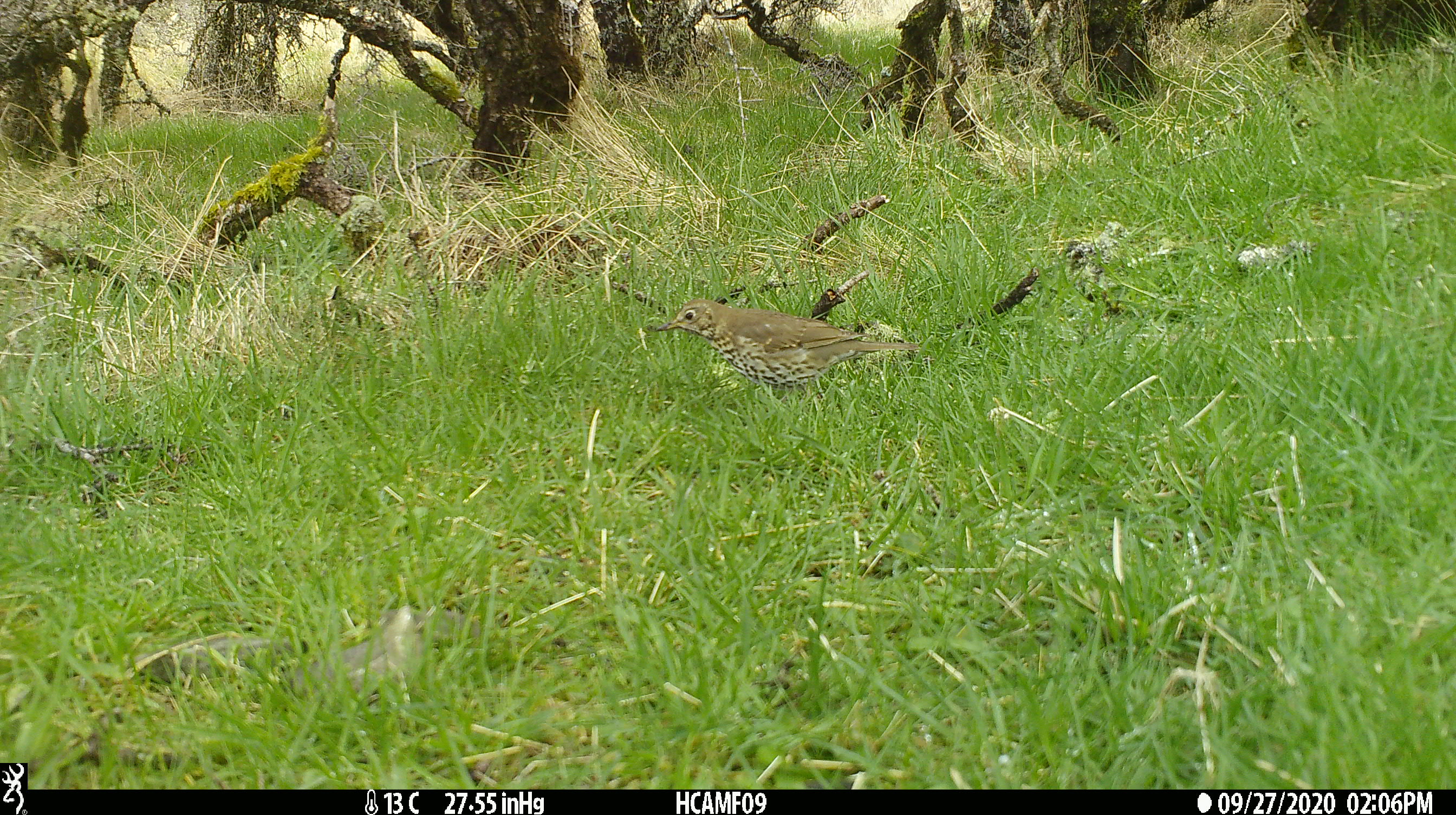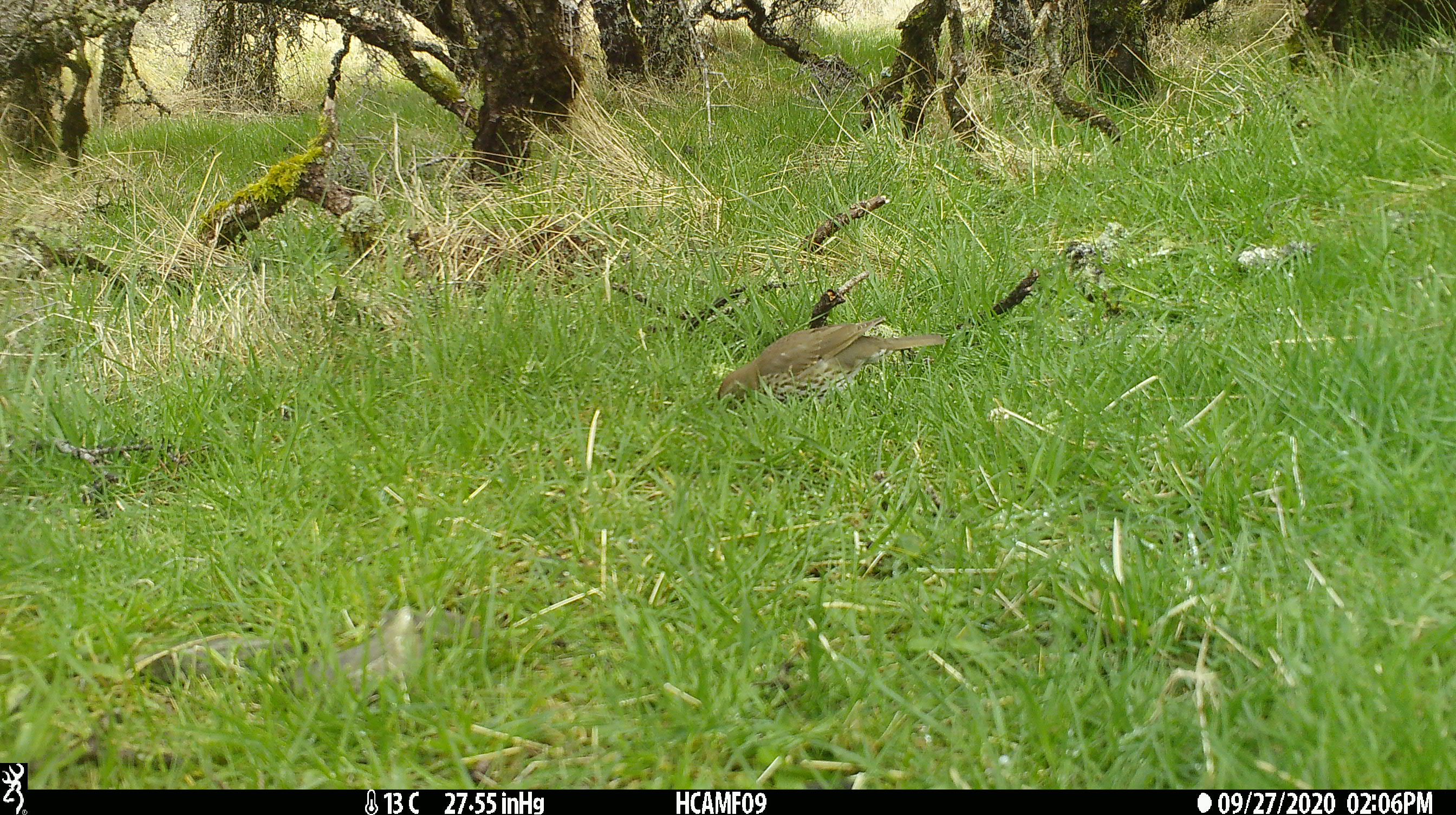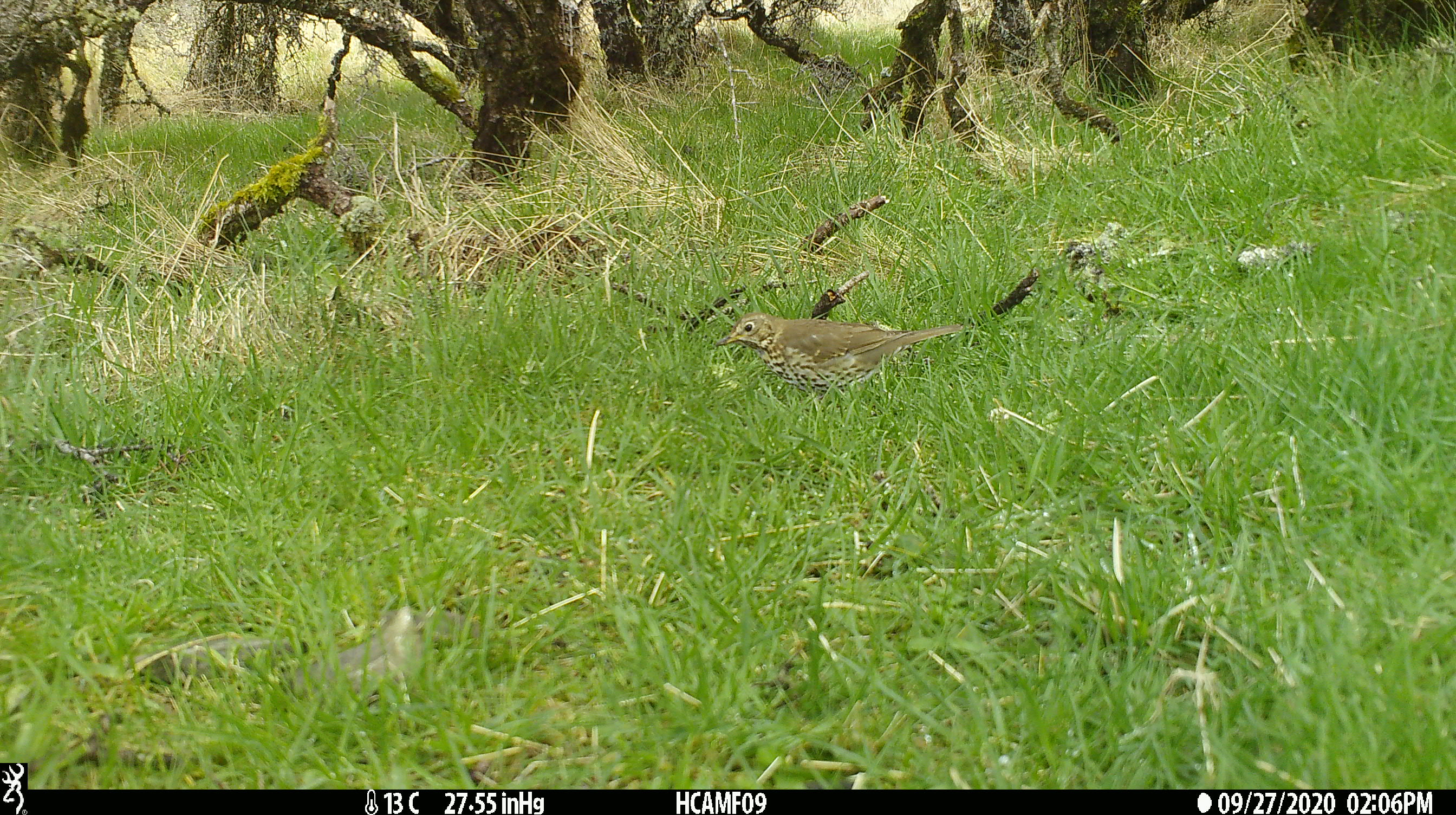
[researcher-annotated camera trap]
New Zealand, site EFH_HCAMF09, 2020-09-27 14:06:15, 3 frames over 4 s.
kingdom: Animalia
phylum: Chordata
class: Aves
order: Passeriformes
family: Turdidae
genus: Turdus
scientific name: Turdus philomelos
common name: song thrush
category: thrush